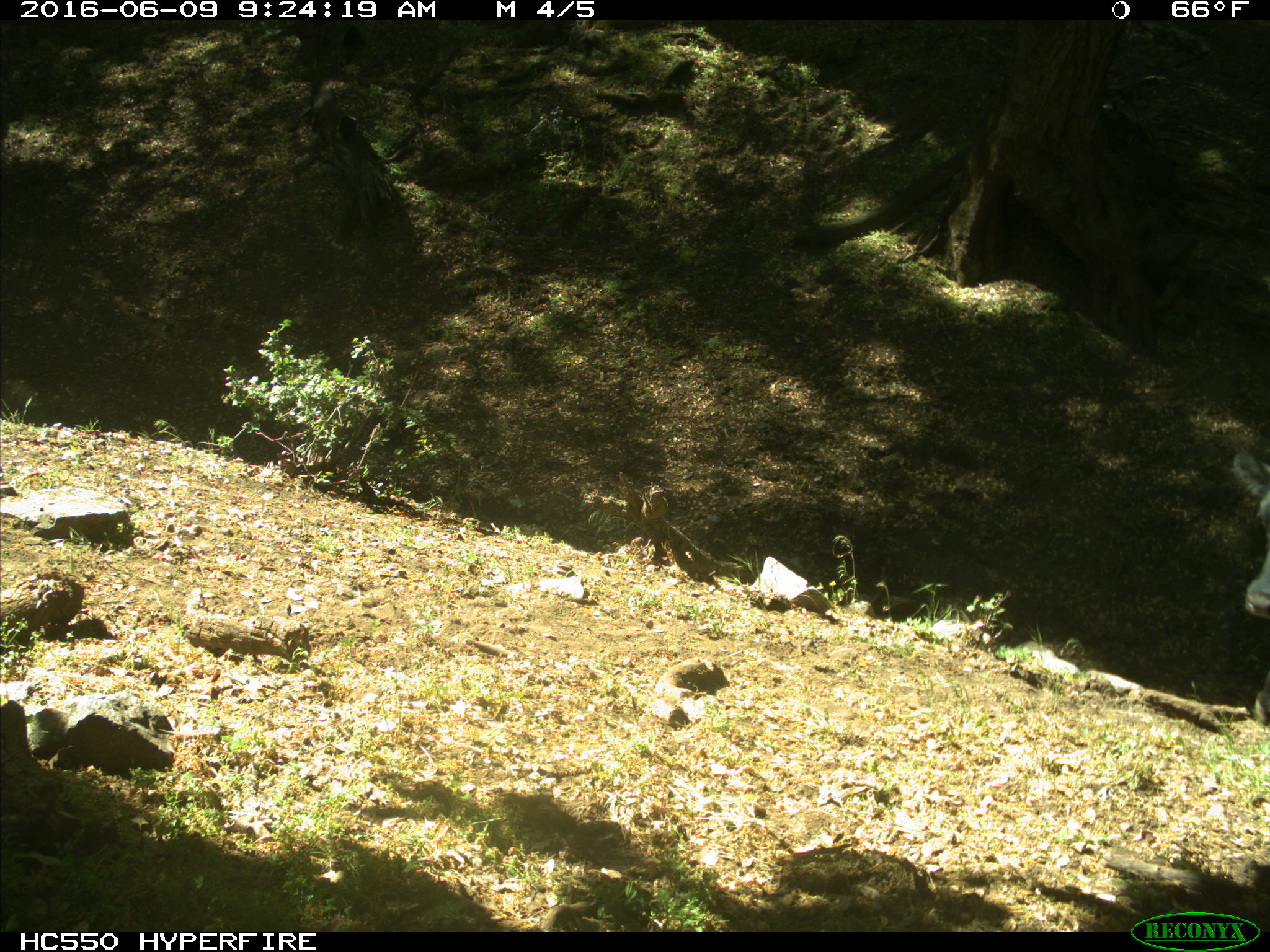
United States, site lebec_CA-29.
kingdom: Animalia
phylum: Chordata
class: Mammalia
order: Artiodactyla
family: Bovidae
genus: Bos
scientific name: Bos taurus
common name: domestic cow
Bos taurus (domestic cow).